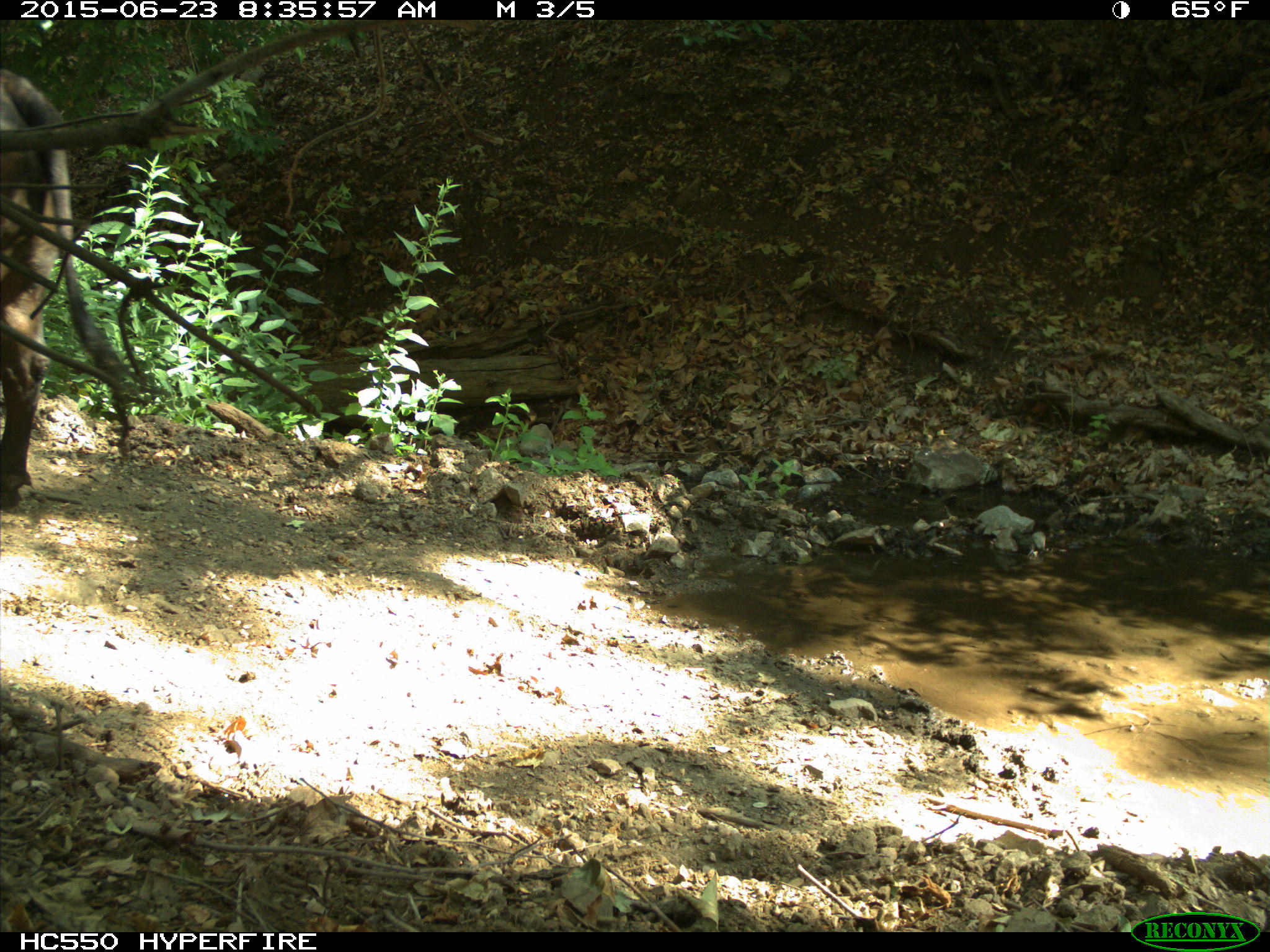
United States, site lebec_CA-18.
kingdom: Animalia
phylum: Chordata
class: Mammalia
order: Artiodactyla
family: Bovidae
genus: Bos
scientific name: Bos taurus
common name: domestic cow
Bos taurus (domestic cow).